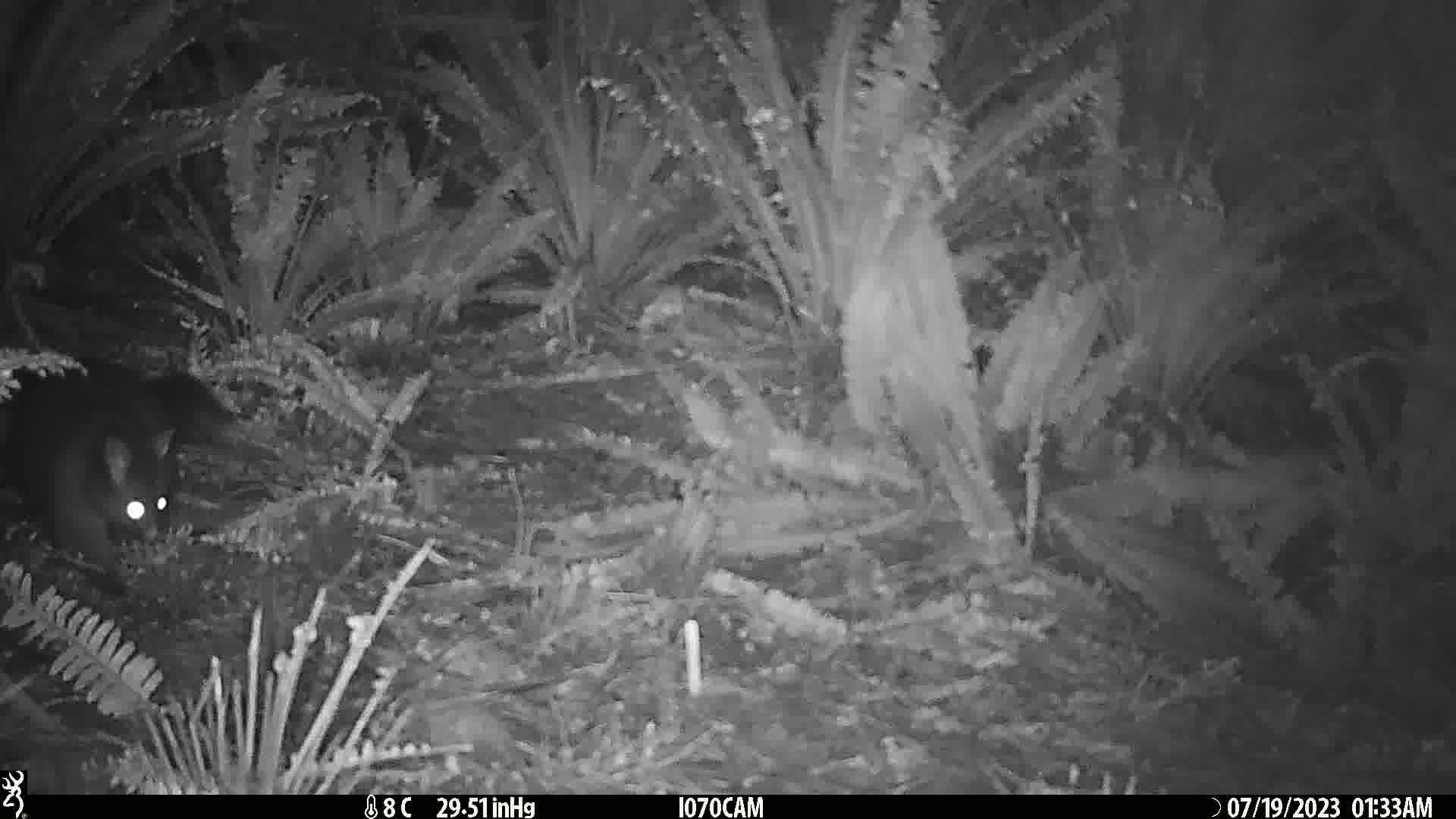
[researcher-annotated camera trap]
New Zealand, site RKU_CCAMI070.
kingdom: Animalia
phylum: Chordata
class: Mammalia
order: Diprotodontia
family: Phalangeridae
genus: Trichosurus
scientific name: Trichosurus vulpecula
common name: common brushtail possum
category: possum